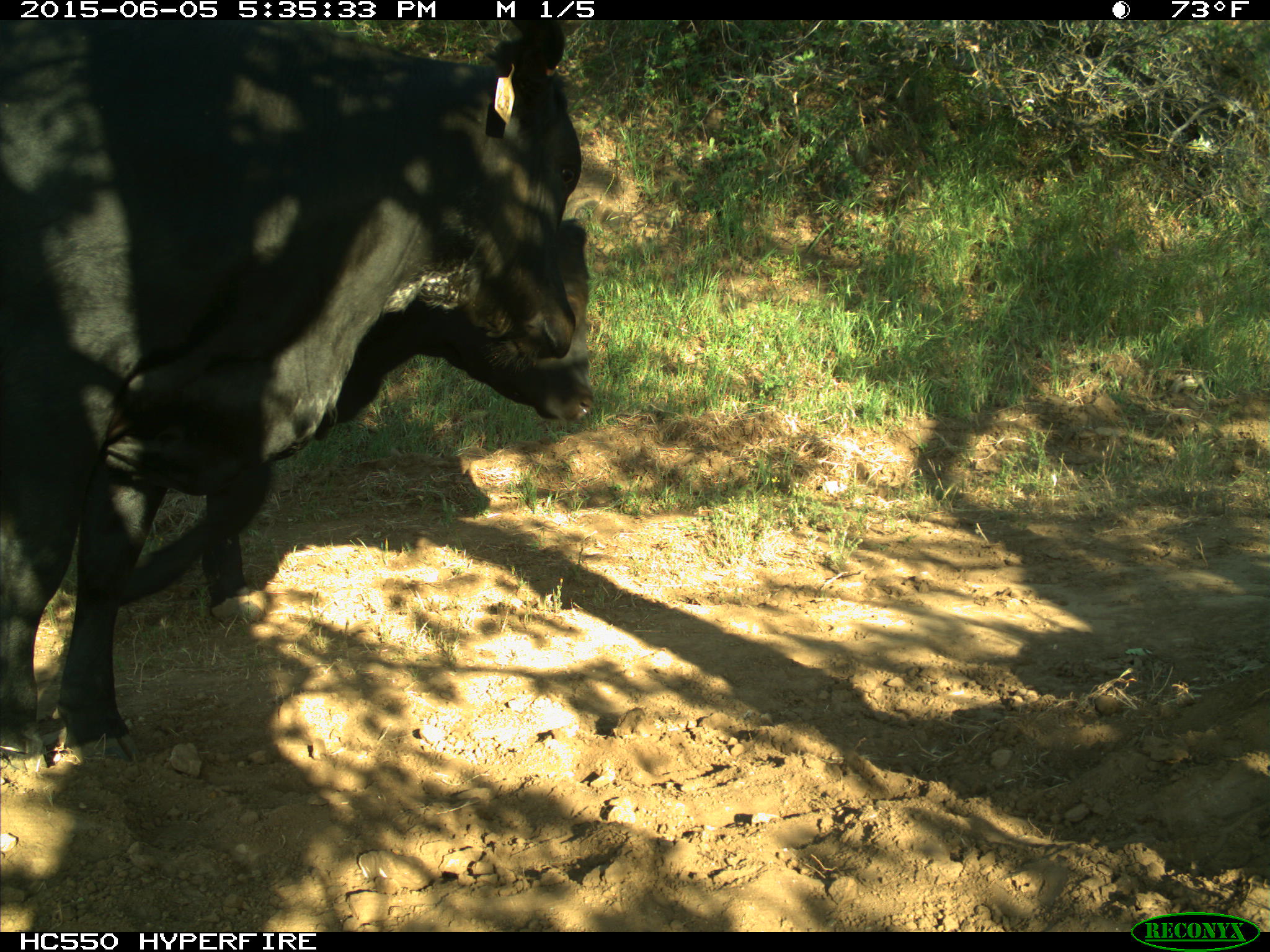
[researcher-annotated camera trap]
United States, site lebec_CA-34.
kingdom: Animalia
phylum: Chordata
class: Mammalia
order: Artiodactyla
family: Bovidae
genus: Bos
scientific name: Bos taurus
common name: domestic cow